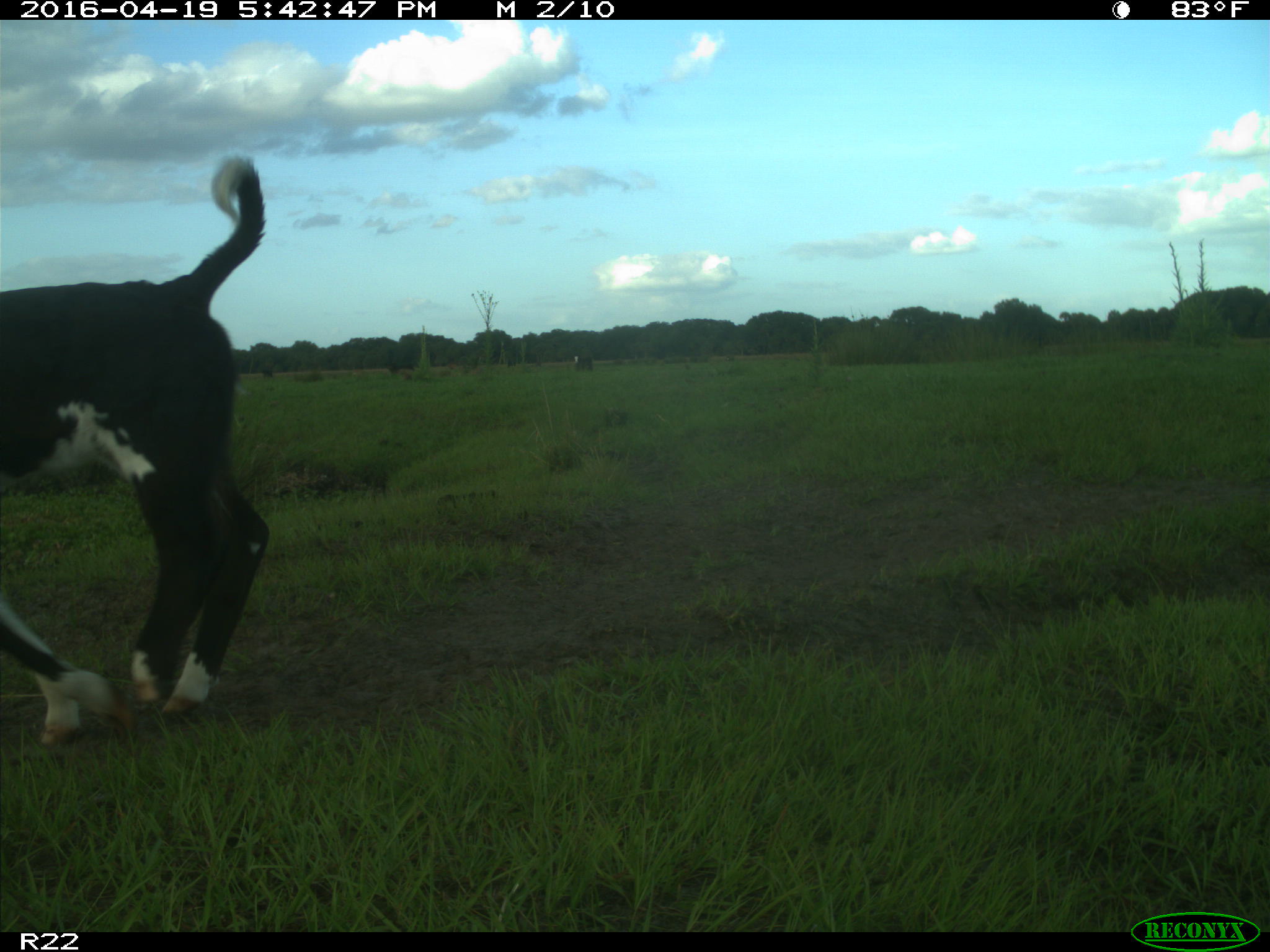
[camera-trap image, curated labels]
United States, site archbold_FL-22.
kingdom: Animalia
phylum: Chordata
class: Mammalia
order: Artiodactyla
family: Bovidae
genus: Bos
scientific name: Bos taurus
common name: domestic cow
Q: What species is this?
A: Bos taurus (domestic cow).